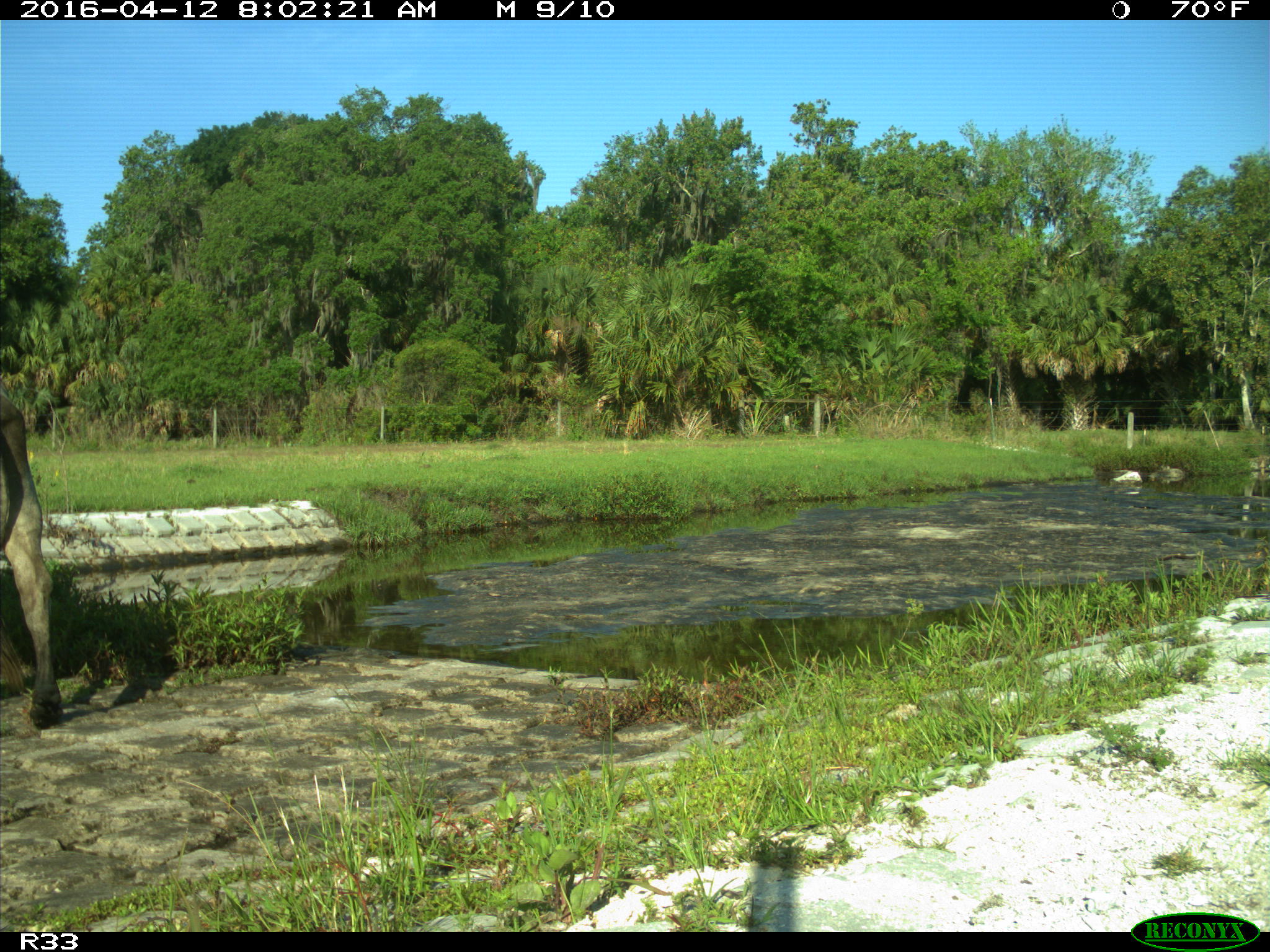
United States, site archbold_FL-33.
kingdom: Animalia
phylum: Chordata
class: Mammalia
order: Artiodactyla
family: Bovidae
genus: Bos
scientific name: Bos taurus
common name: domestic cow